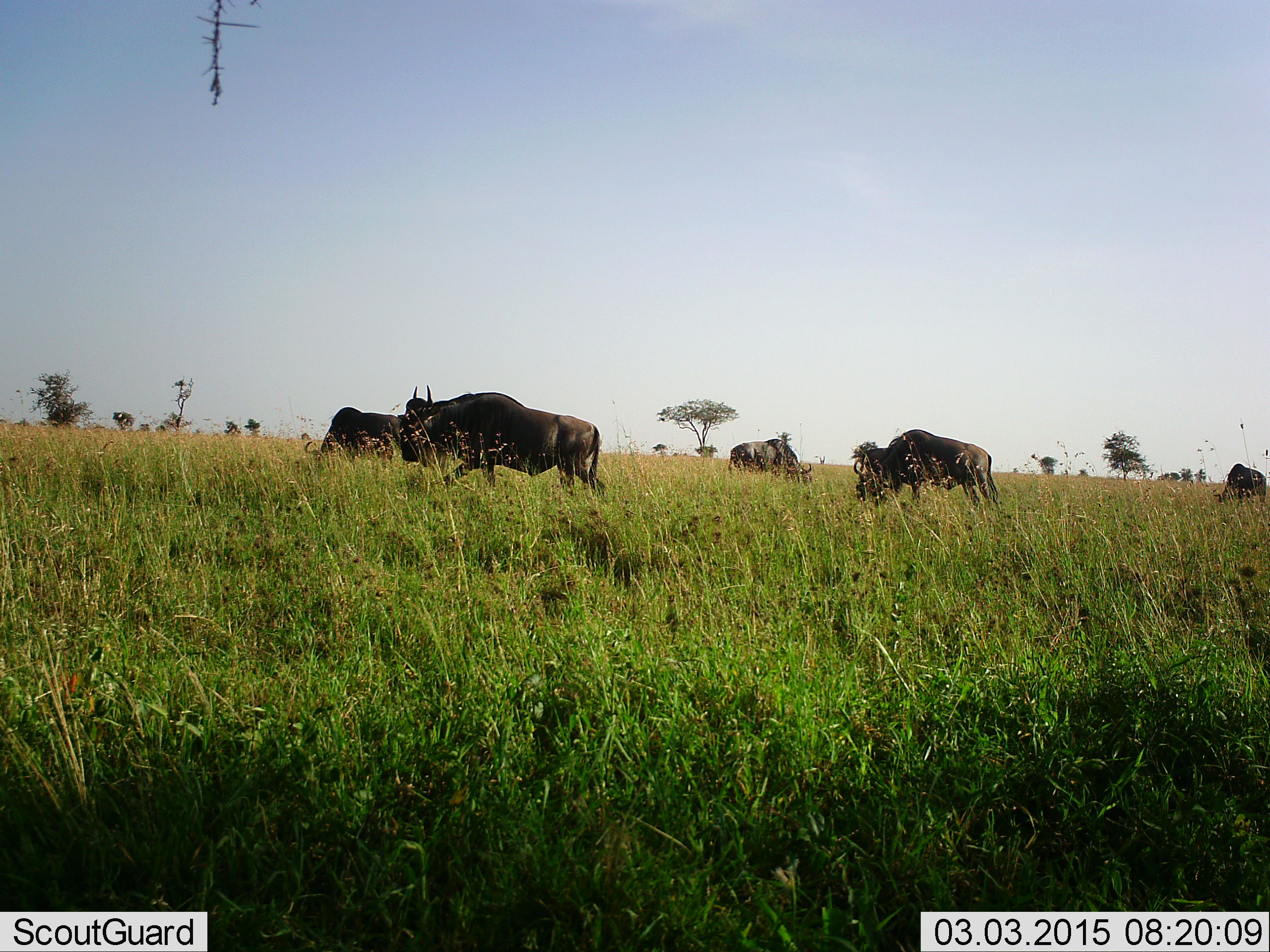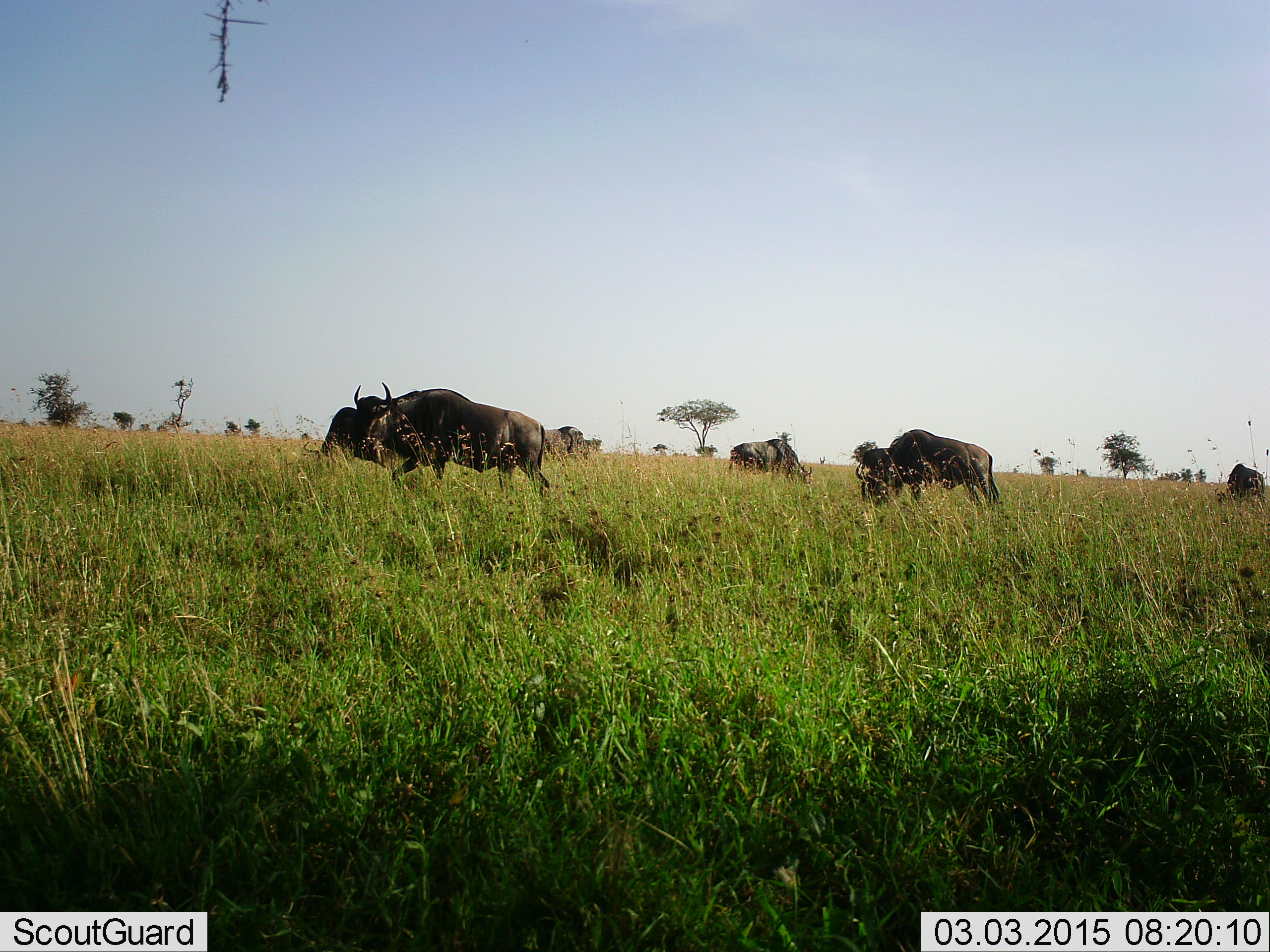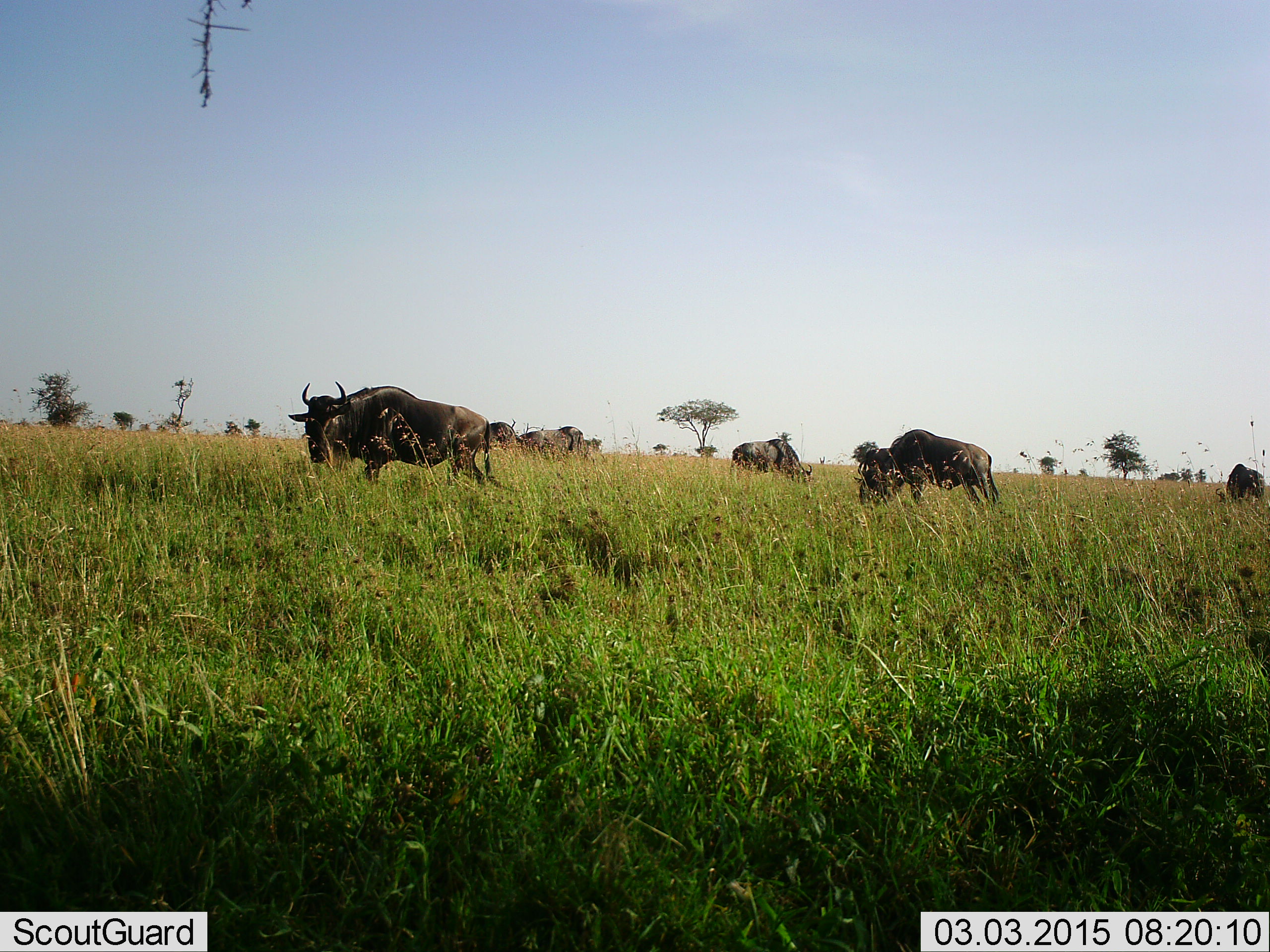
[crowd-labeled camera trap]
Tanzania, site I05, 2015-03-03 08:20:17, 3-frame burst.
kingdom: Animalia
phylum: Chordata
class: Mammalia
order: Artiodactyla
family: Bovidae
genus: Connochaetes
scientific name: Connochaetes taurinus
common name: blue wildebeest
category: wildebeest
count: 7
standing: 70%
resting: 0%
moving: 80%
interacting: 0%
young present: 0%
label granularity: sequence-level